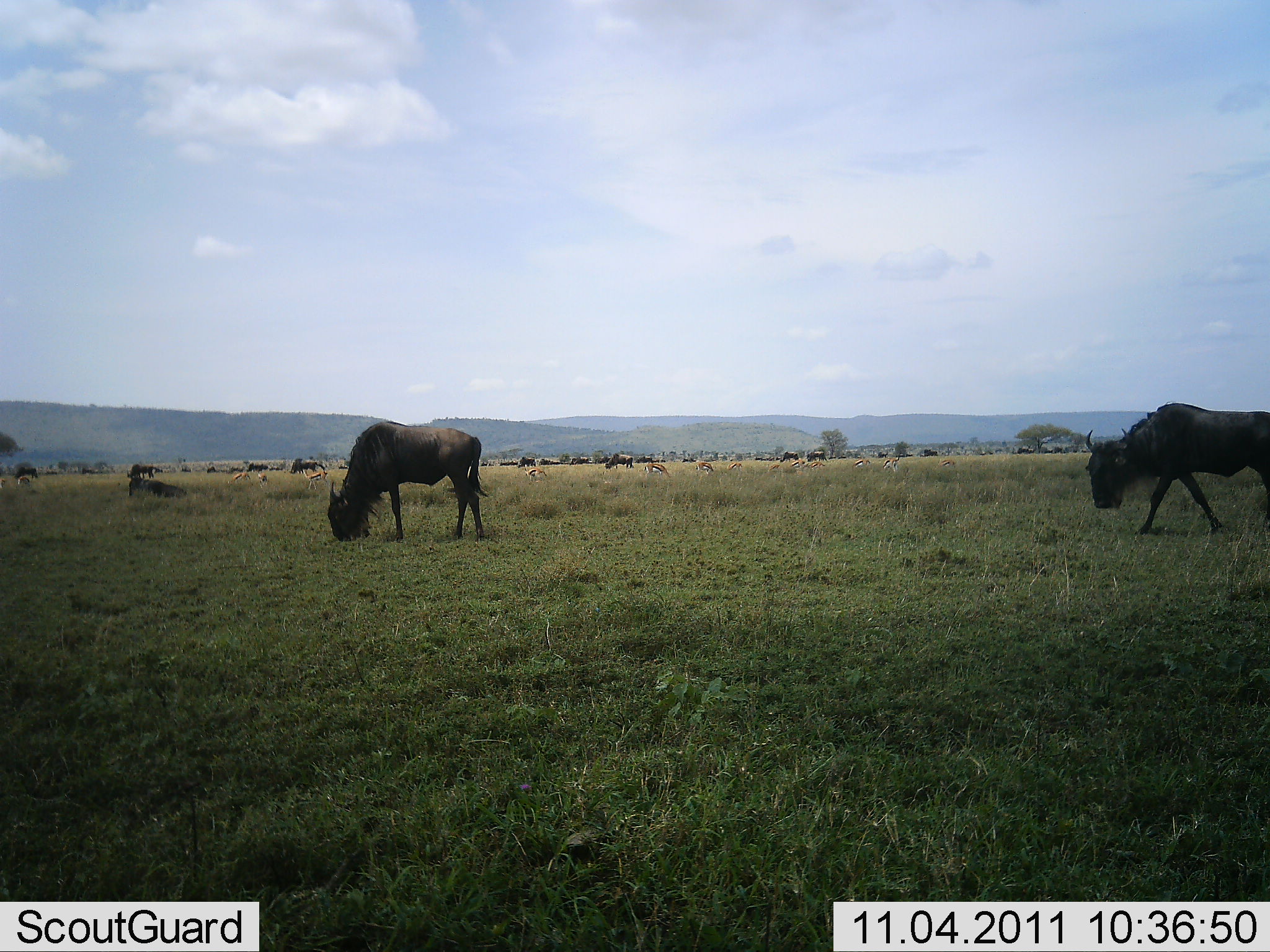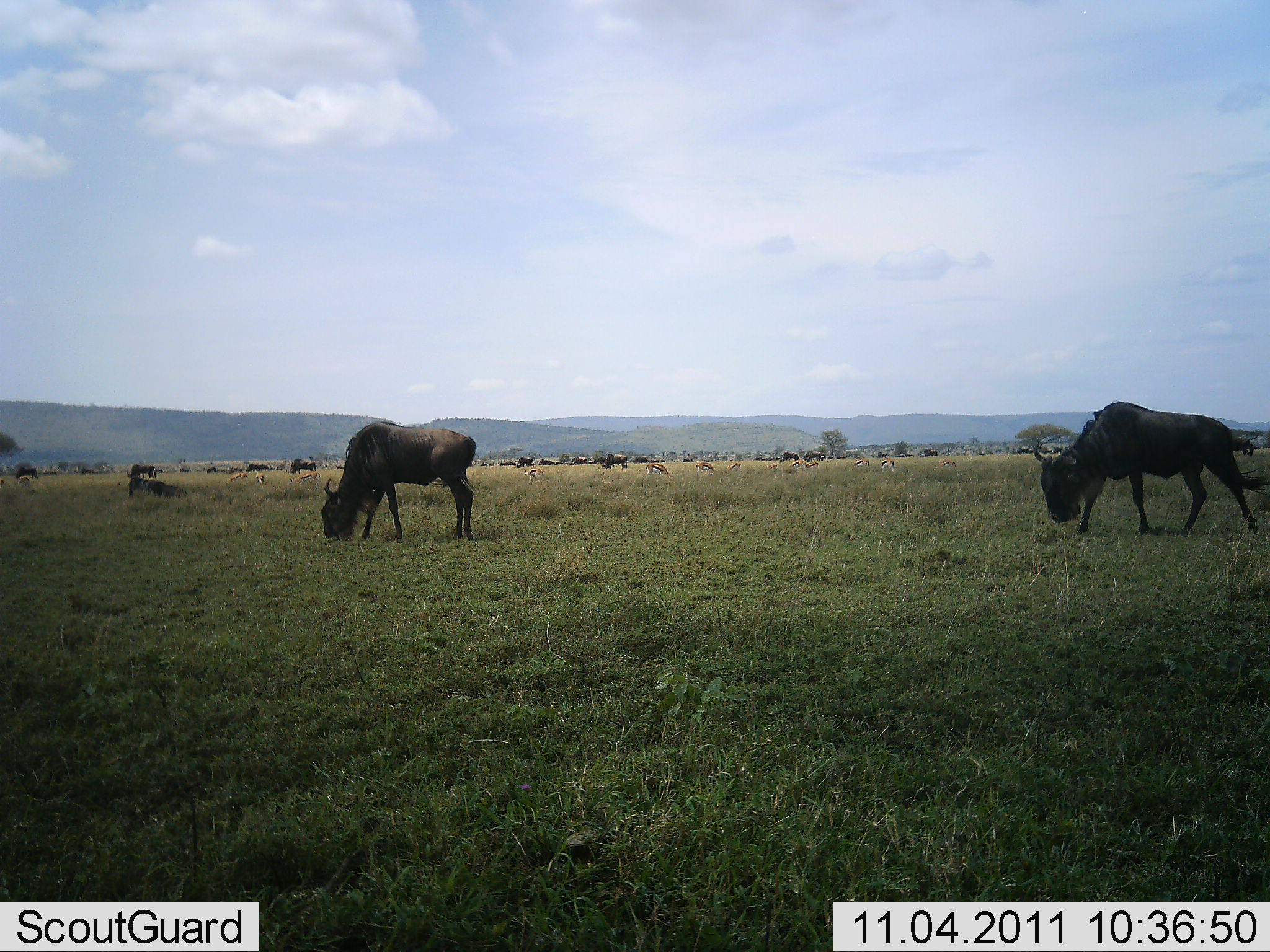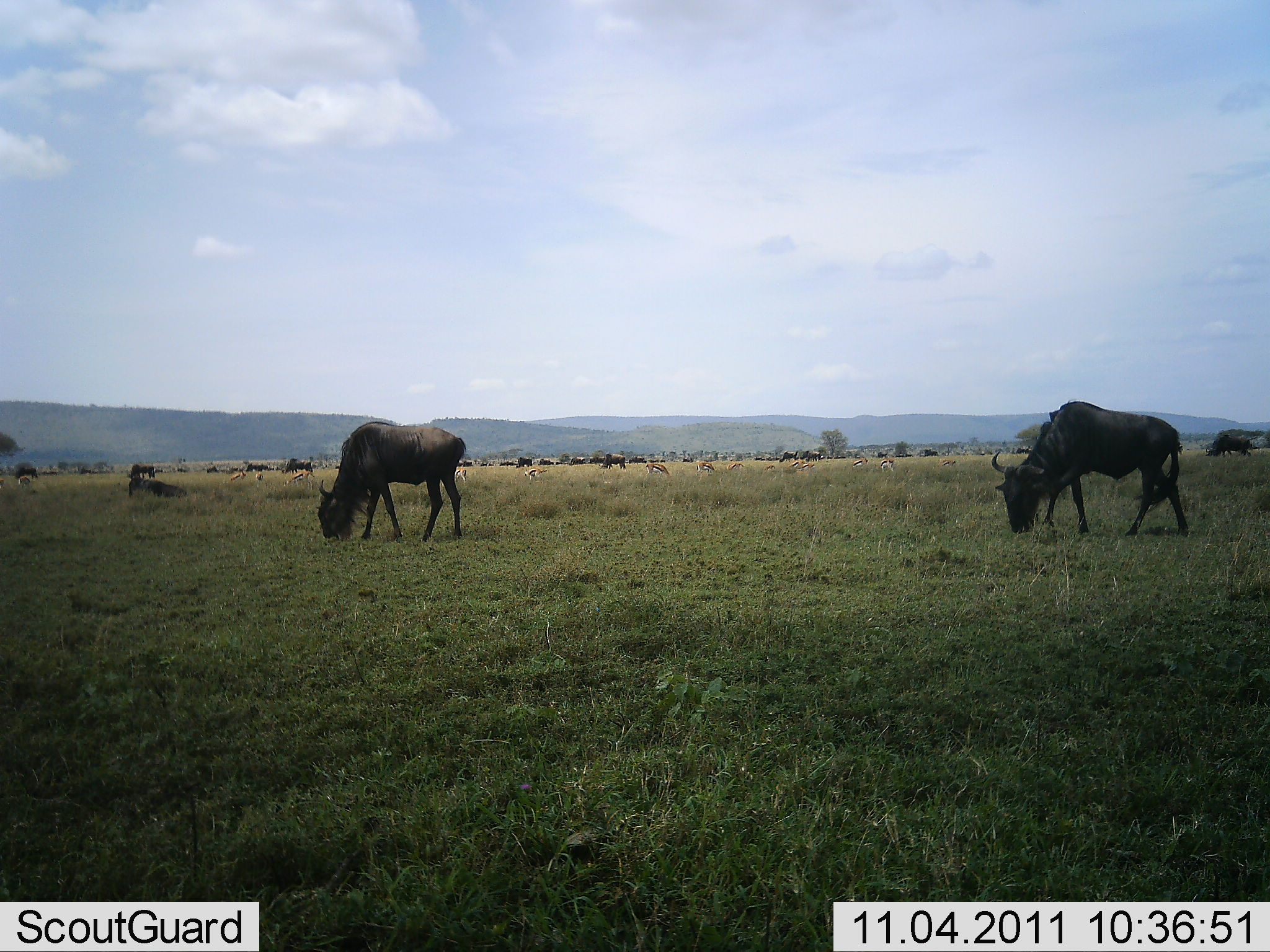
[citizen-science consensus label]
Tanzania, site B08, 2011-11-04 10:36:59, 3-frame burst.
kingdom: Animalia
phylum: Chordata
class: Mammalia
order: Artiodactyla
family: Bovidae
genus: Connochaetes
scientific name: Connochaetes taurinus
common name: blue wildebeest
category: wildebeest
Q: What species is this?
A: Wildebeest (blue wildebeest) (Connochaetes taurinus).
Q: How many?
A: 11-50.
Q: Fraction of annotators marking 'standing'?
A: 36%.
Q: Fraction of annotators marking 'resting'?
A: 21%.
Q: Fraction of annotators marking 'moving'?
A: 50%.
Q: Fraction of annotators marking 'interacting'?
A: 7%.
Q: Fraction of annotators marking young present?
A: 0%.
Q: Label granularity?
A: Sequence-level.